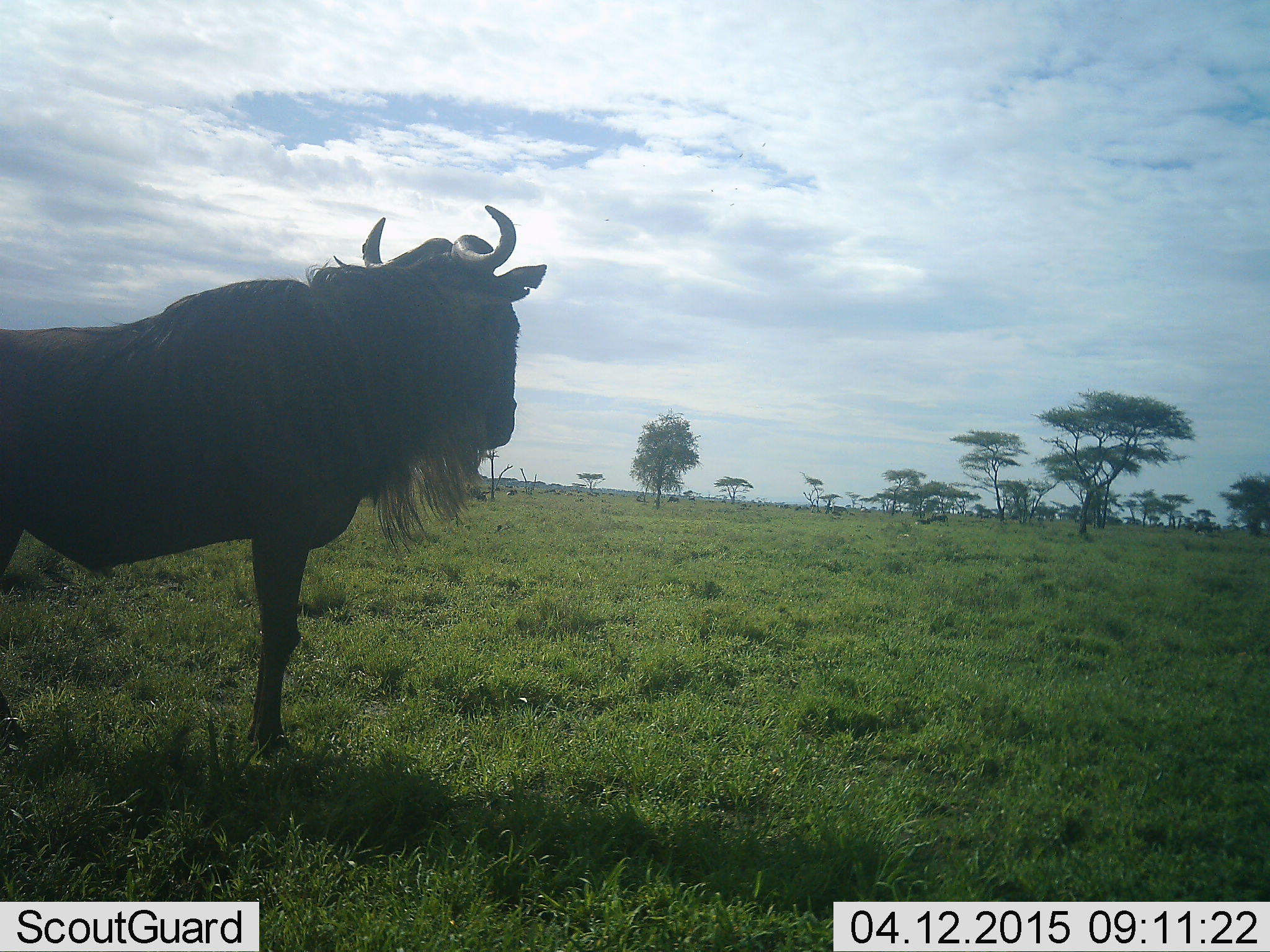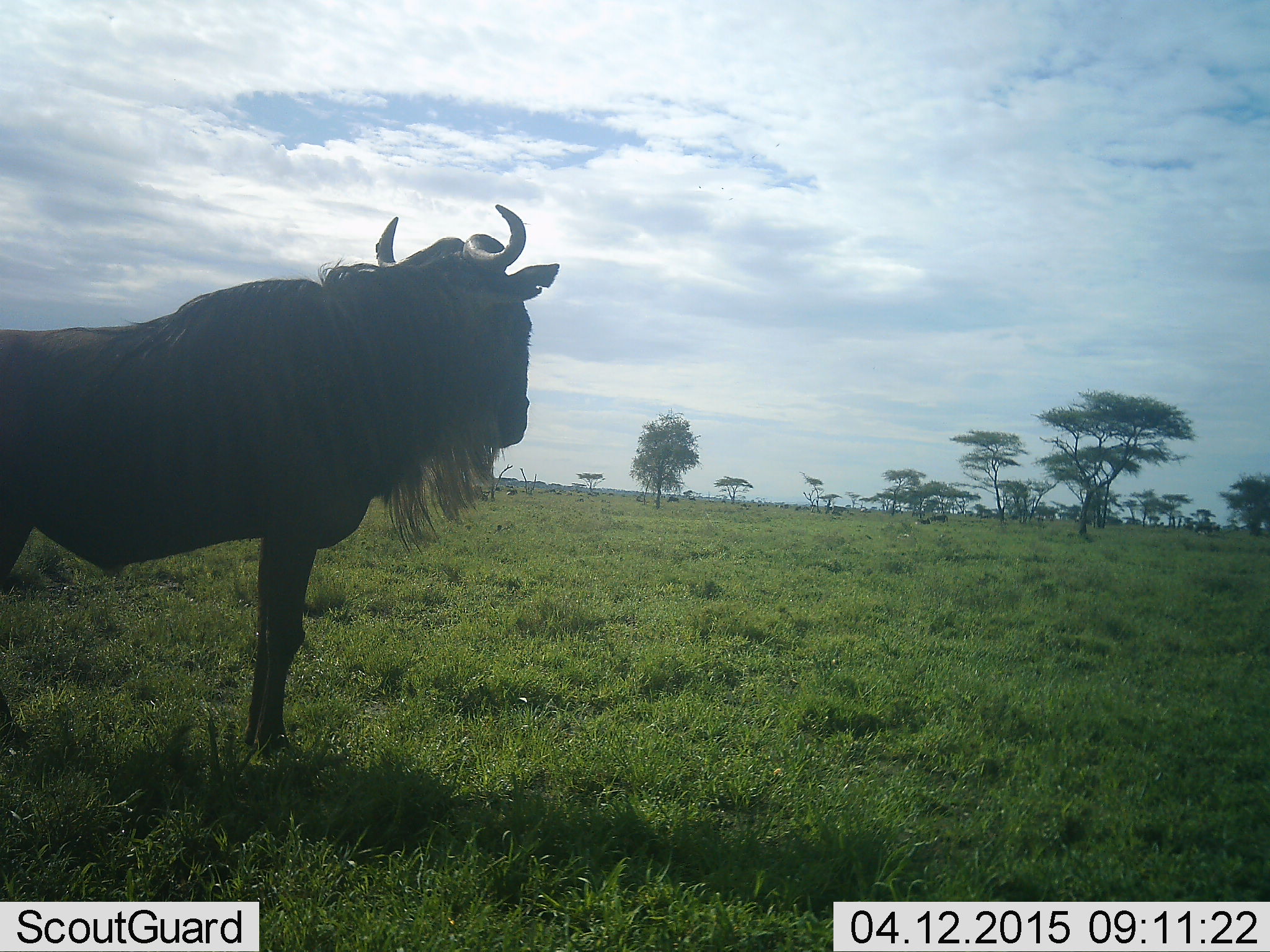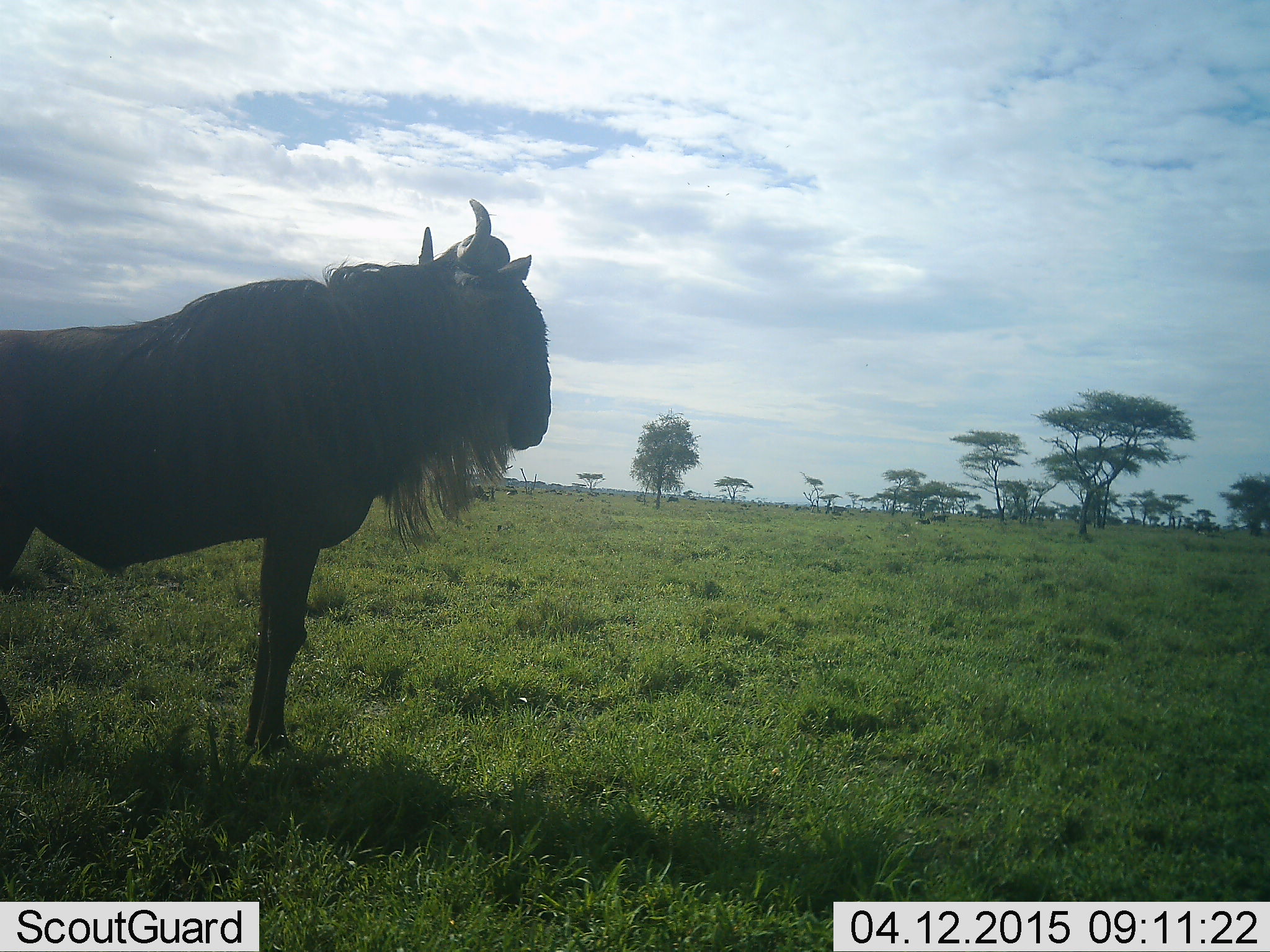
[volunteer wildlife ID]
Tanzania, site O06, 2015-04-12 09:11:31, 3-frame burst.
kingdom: Animalia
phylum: Chordata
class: Mammalia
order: Artiodactyla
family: Bovidae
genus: Connochaetes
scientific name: Connochaetes taurinus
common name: blue wildebeest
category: wildebeest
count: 1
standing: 100%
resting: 0%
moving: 0%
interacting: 0%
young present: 0%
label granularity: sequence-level